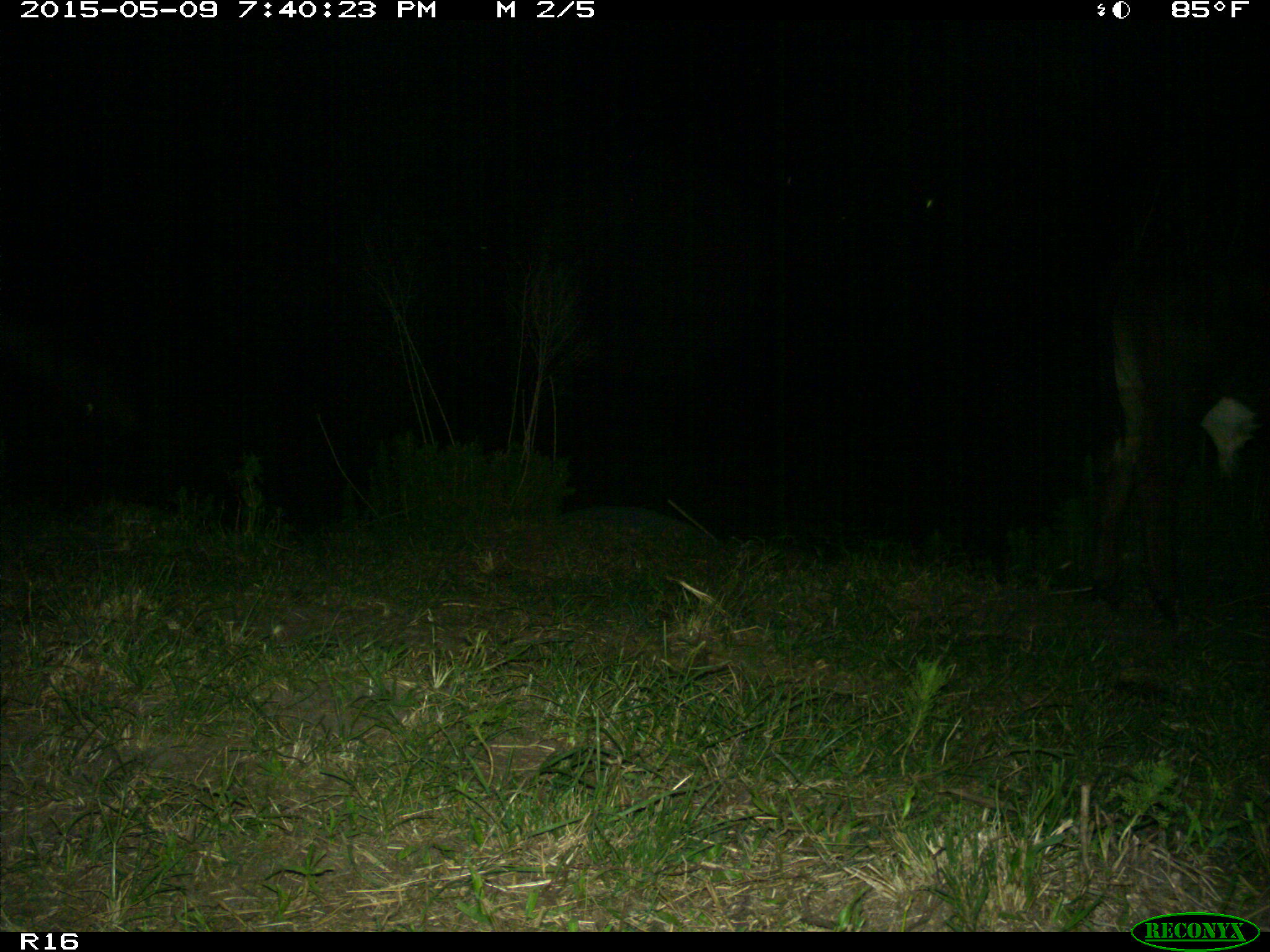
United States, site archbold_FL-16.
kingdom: Animalia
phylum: Chordata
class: Mammalia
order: Artiodactyla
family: Bovidae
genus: Bos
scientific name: Bos taurus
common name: domestic cow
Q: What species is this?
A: Bos taurus (domestic cow).